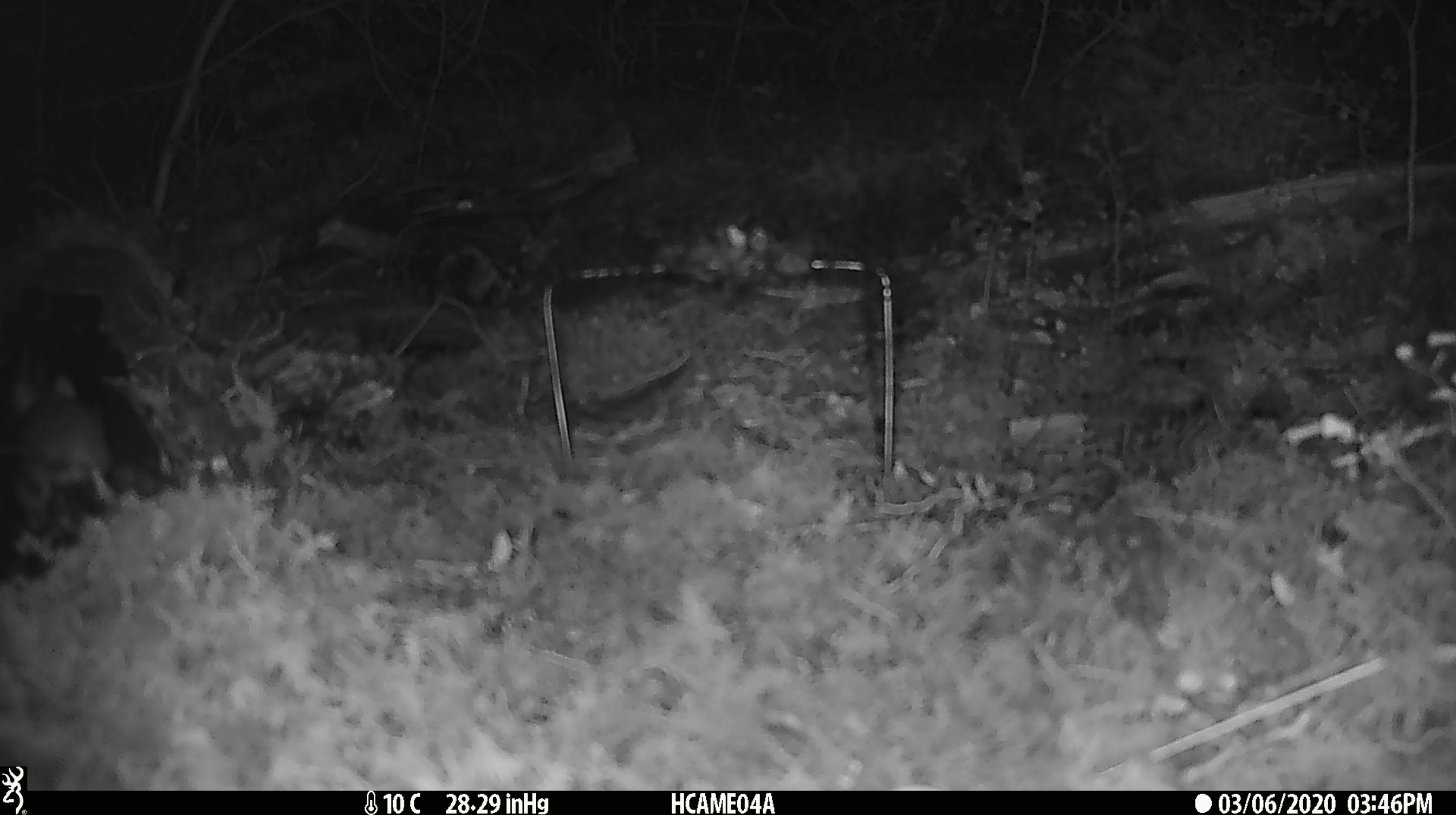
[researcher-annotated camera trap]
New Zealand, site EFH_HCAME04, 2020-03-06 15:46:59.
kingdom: Animalia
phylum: Chordata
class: Mammalia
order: Rodentia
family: Muridae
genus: Mus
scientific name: Mus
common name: mouse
Mouse (Mus).